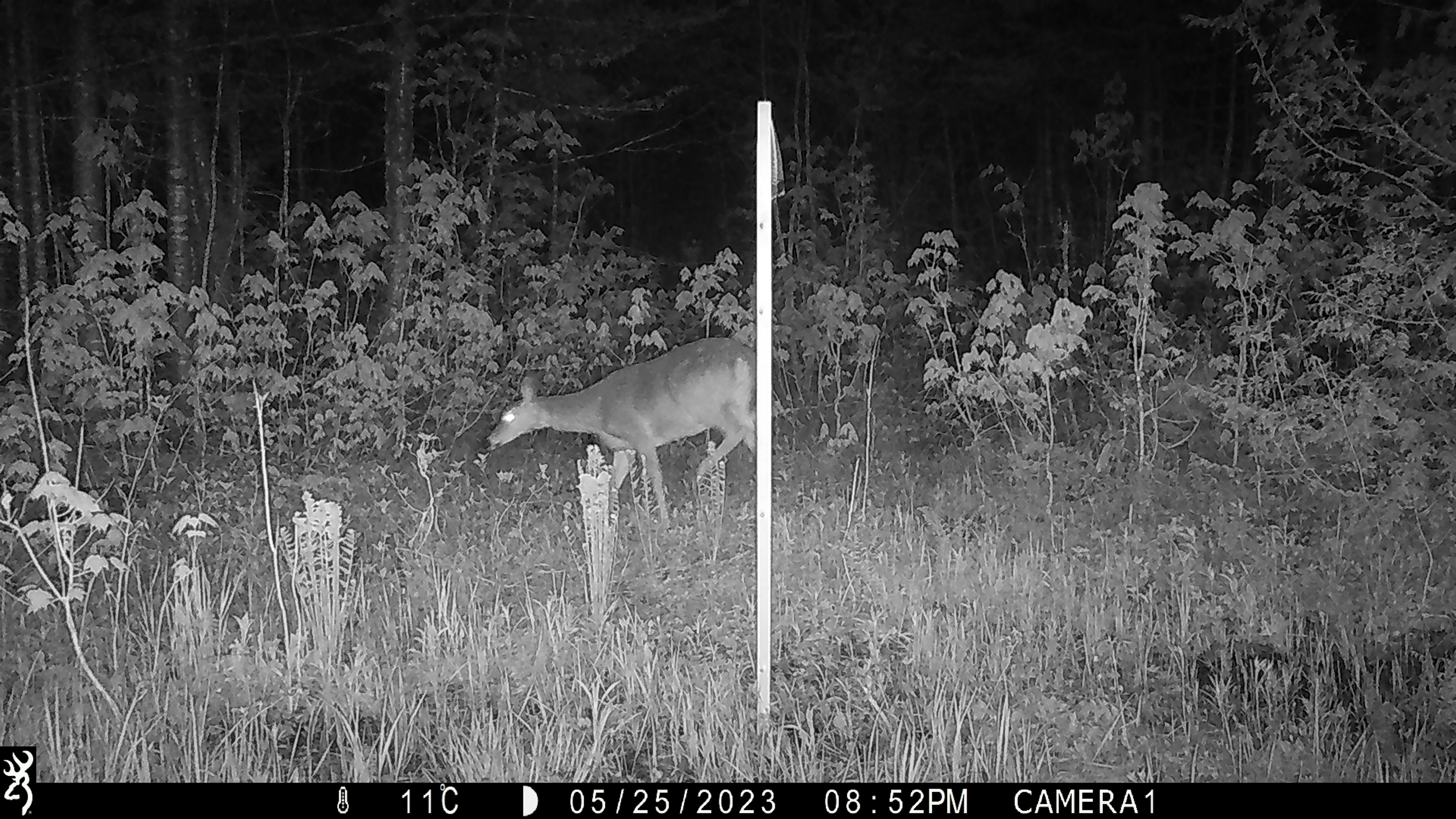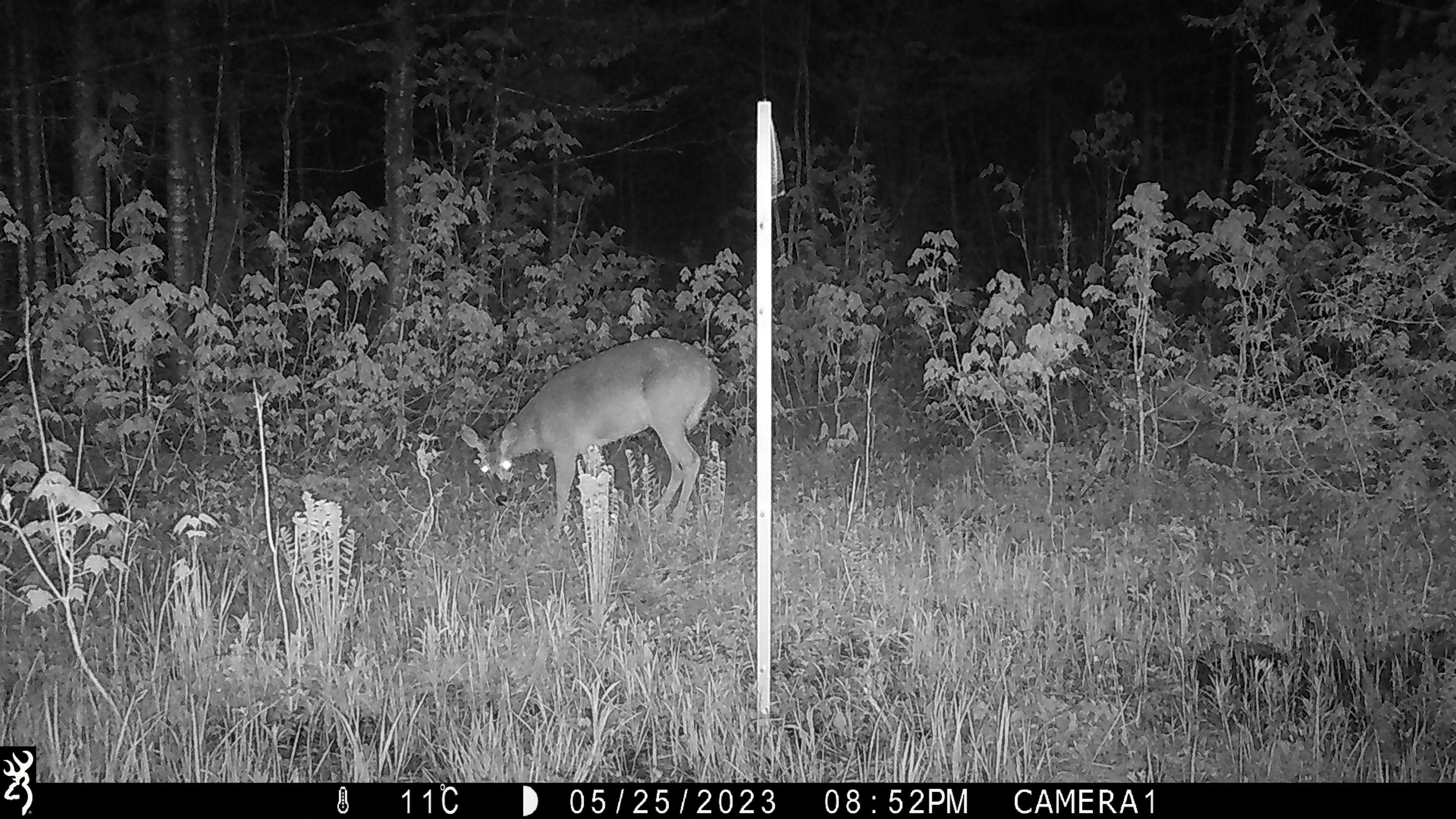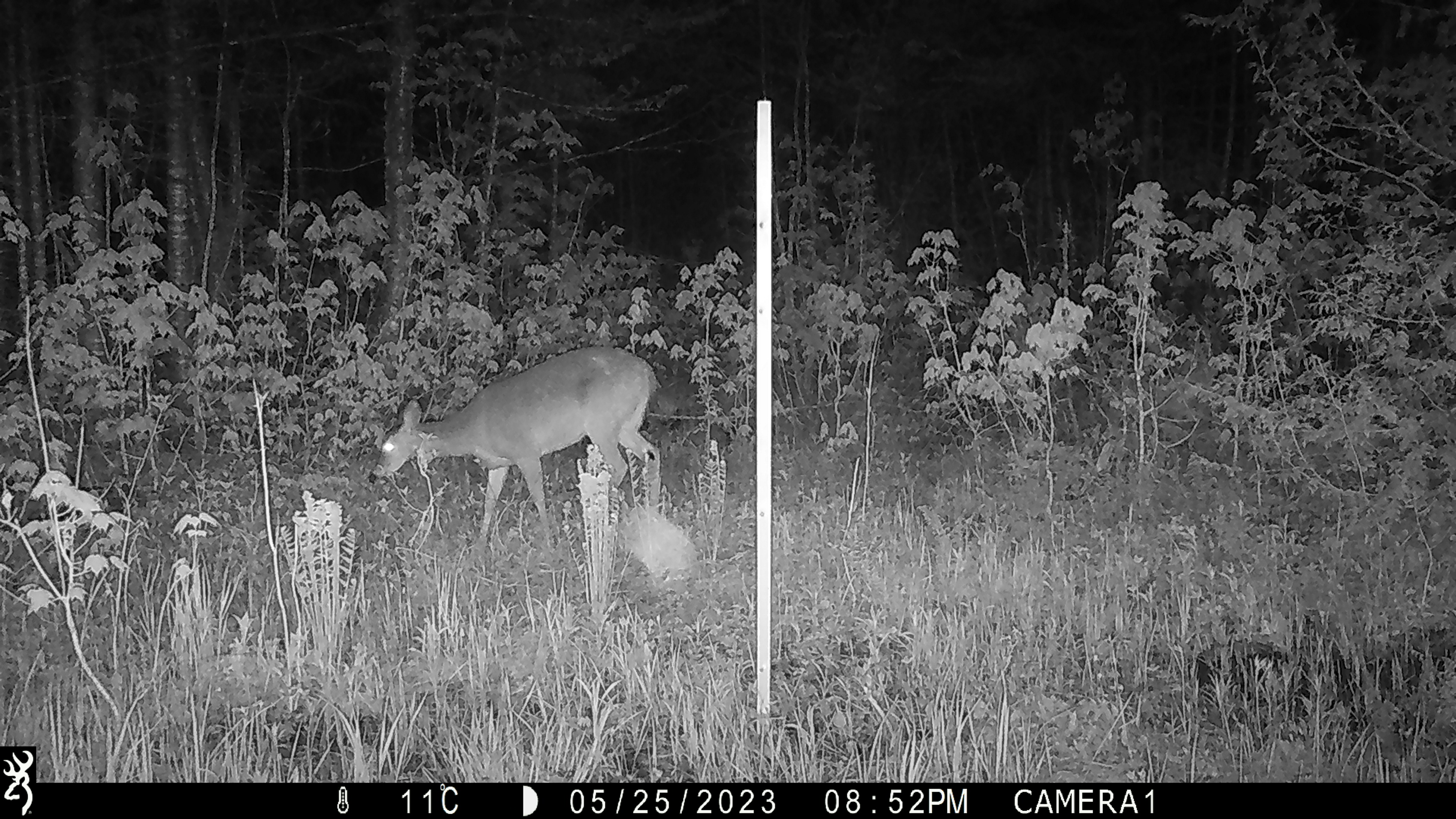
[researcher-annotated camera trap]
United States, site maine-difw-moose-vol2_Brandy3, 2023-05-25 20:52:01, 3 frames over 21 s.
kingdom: Animalia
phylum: Chordata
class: Mammalia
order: Artiodactyla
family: Cervidae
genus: Odocoileus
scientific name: Odocoileus virginianus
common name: white-tailed deer